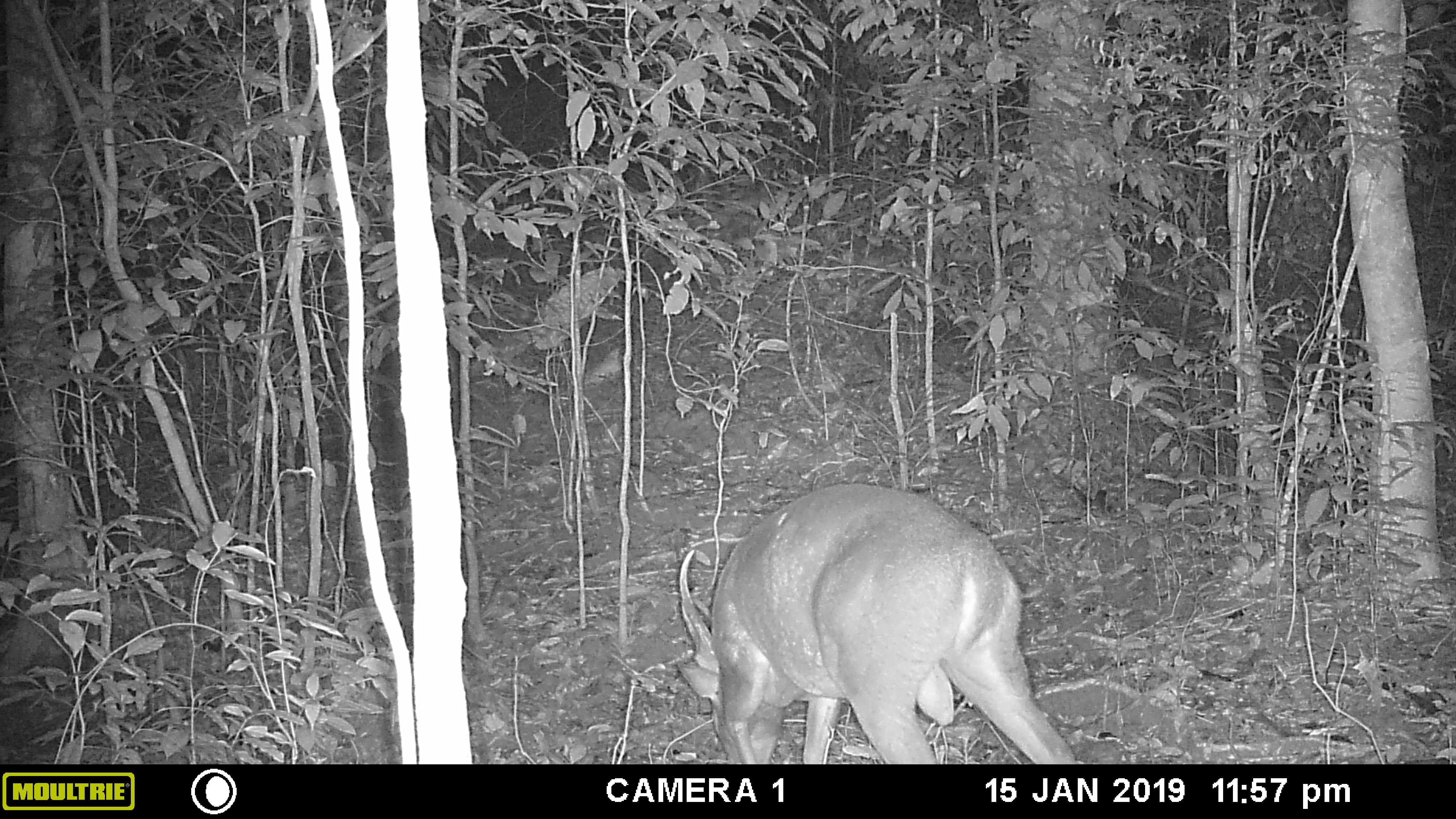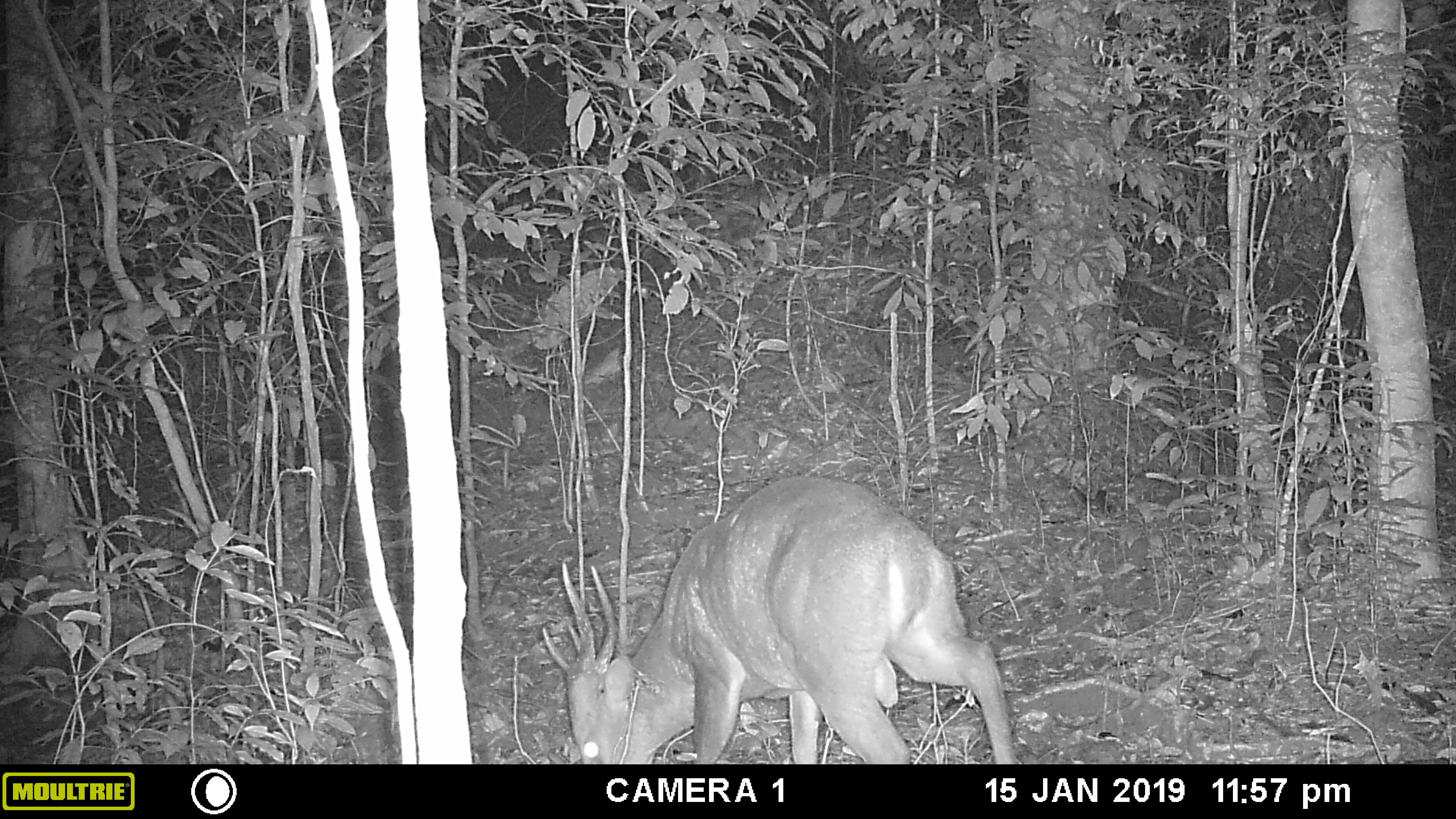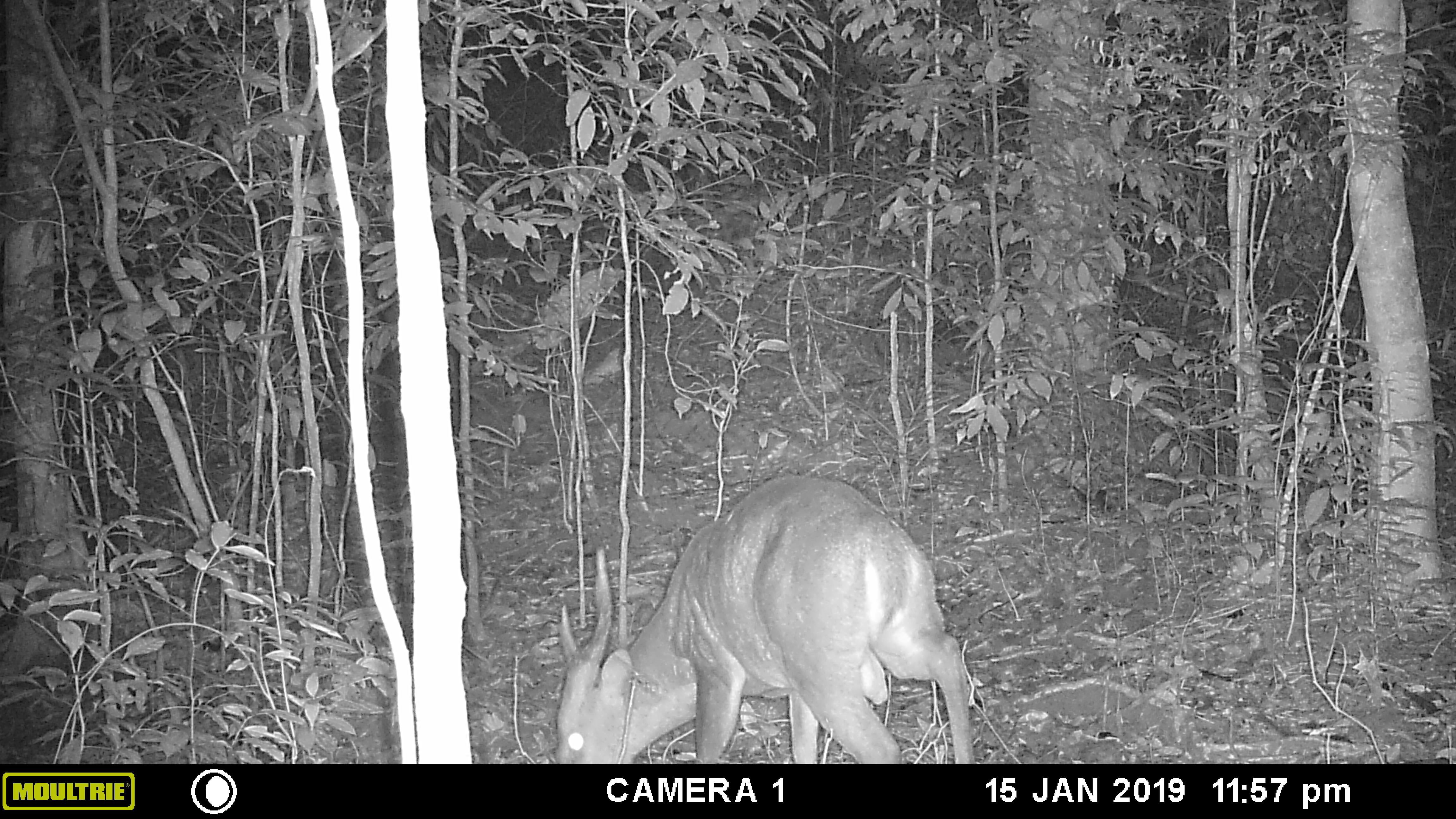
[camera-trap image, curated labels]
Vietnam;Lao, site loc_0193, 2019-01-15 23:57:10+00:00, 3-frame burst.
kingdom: Animalia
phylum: Chordata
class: Mammalia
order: Artiodactyla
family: Cervidae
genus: Muntiacus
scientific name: Muntiacus vuquangensis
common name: large-antlered muntjac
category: large antlered muntjac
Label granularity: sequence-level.